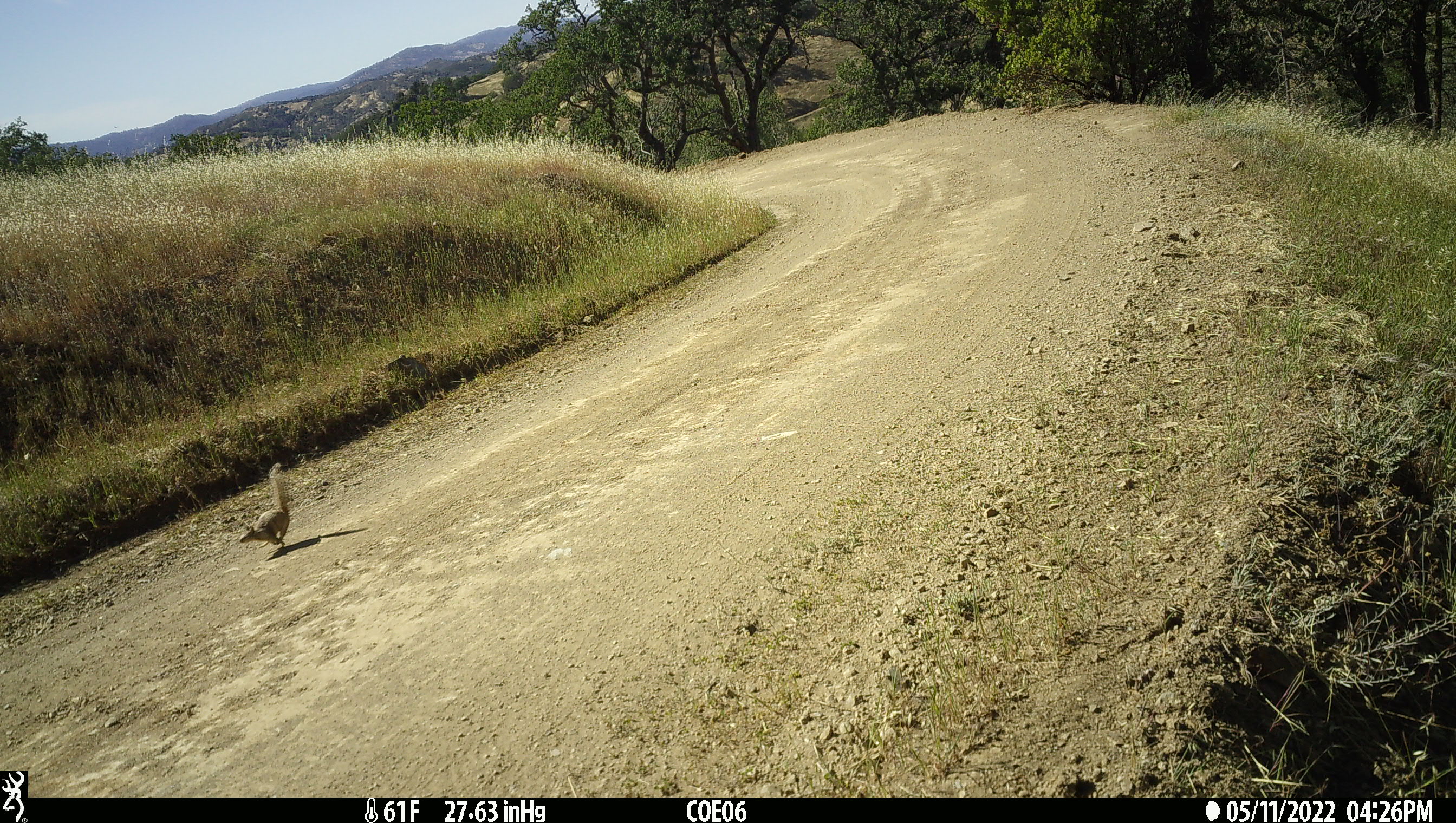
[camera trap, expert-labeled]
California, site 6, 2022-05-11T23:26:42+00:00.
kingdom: Animalia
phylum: Chordata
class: Mammalia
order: Rodentia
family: Sciuridae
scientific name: Sciuridae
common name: squirrel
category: unknown squirrel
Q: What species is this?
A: Unknown squirrel (squirrel) (Sciuridae).